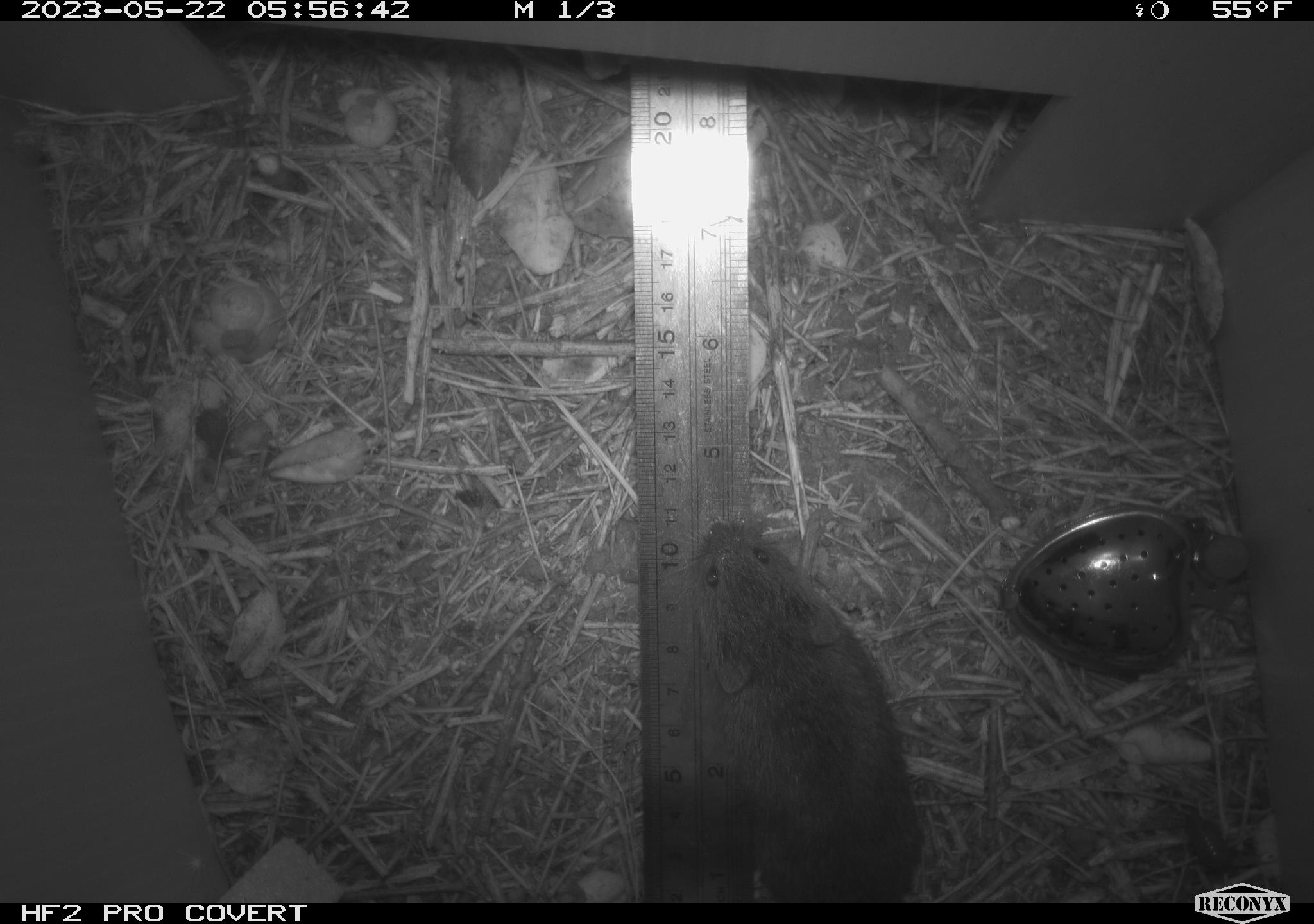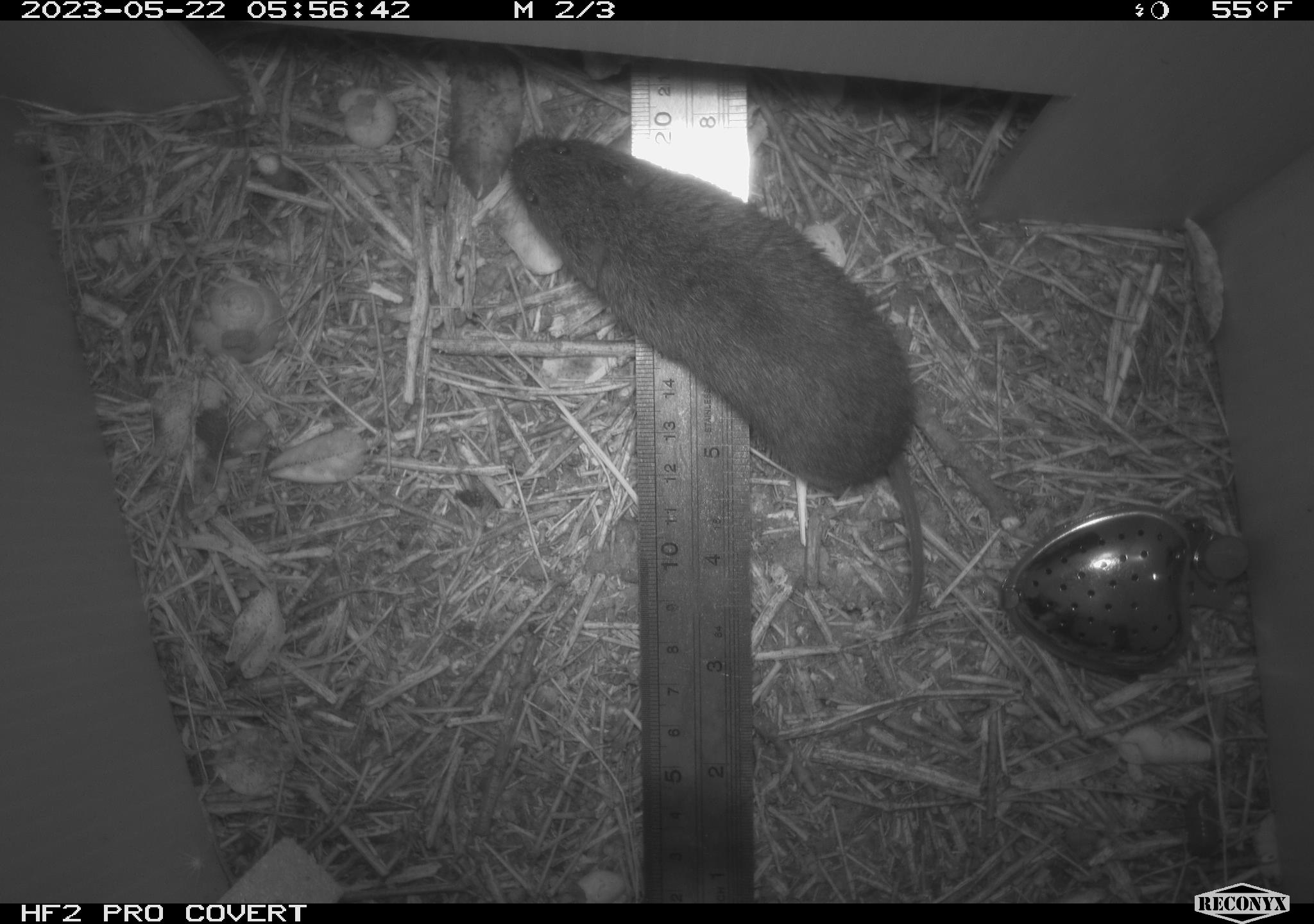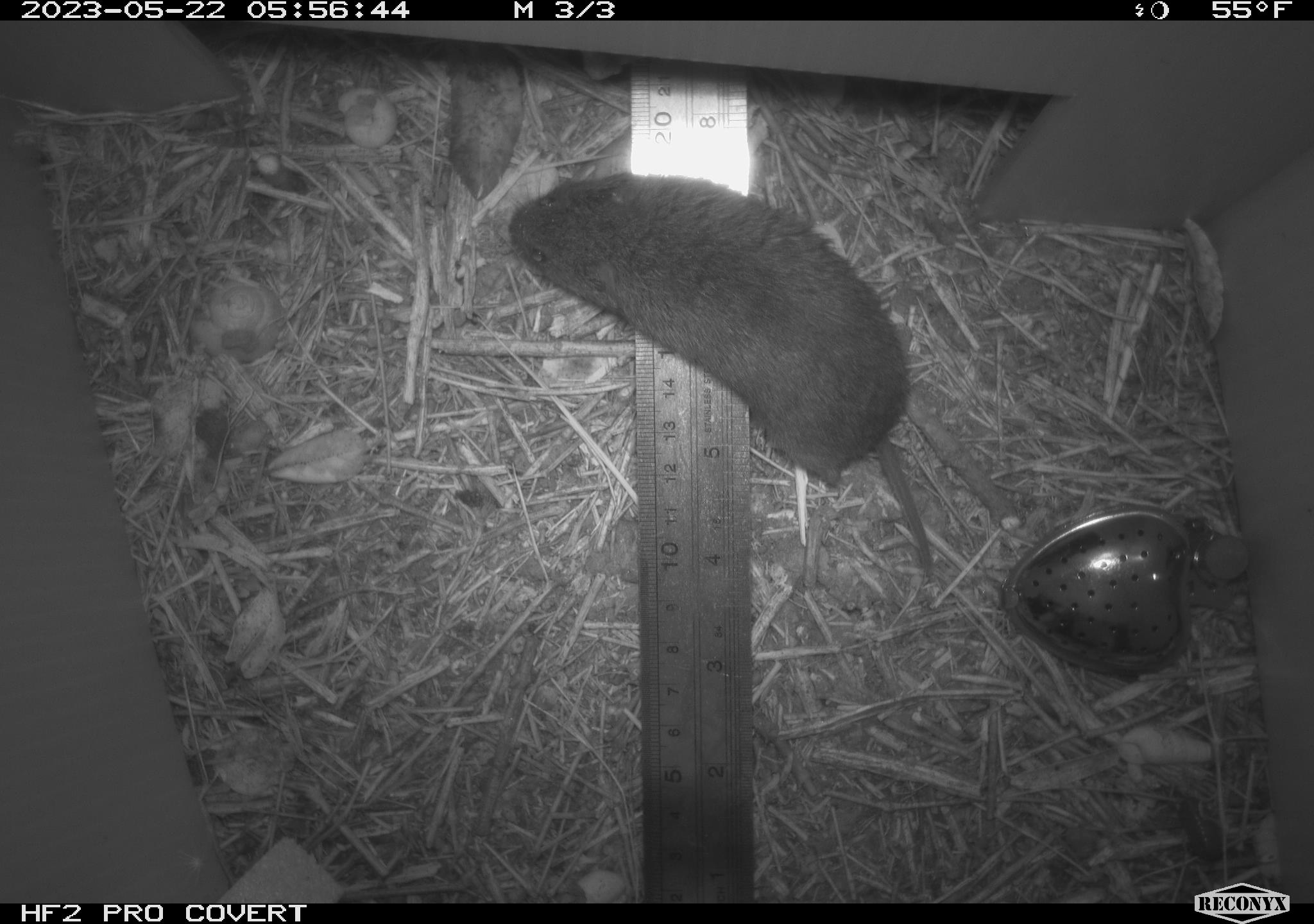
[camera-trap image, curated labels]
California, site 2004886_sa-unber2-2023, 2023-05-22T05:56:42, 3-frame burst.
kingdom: Animalia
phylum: Chordata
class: Mammalia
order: Rodentia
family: Cricetidae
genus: Microtus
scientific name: Microtus californicus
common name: california vole